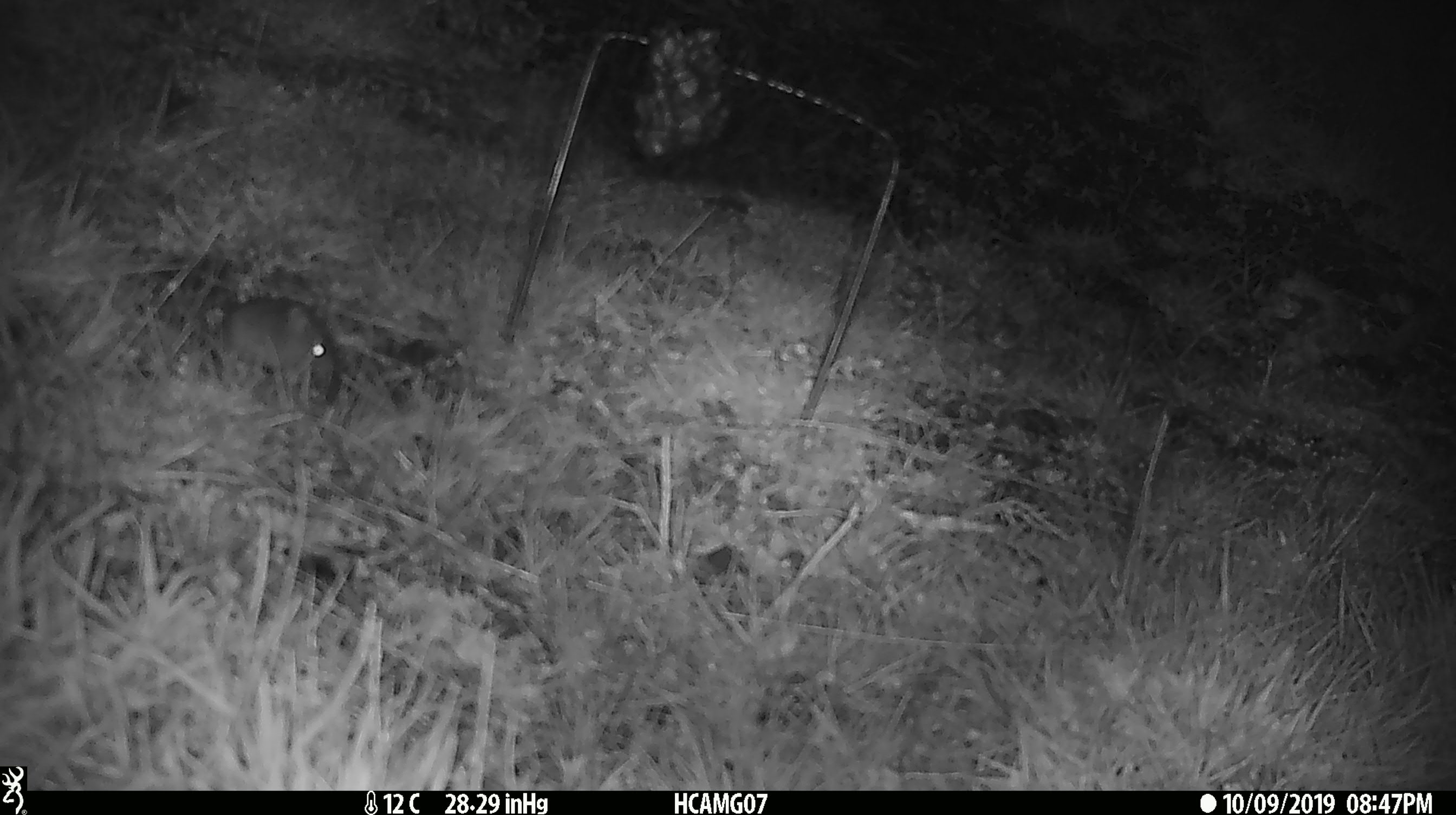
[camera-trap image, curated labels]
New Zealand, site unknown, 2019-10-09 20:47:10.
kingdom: Animalia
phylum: Chordata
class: Mammalia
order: Rodentia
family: Muridae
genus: Mus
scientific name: Mus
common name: mouse